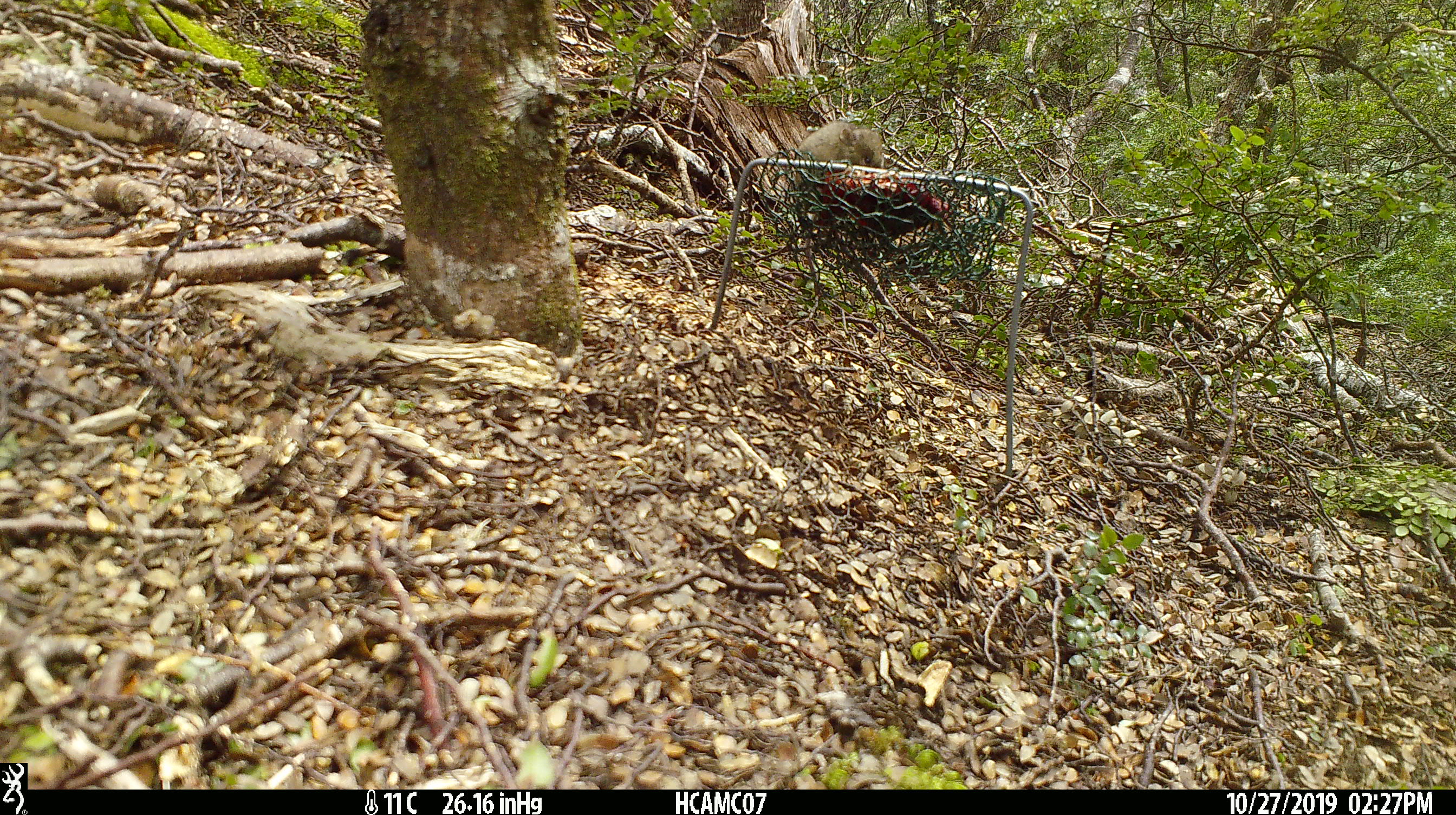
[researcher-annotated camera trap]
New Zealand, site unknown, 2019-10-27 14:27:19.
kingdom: Animalia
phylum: Chordata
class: Mammalia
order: Rodentia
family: Muridae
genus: Mus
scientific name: Mus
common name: mouse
Mouse (Mus).